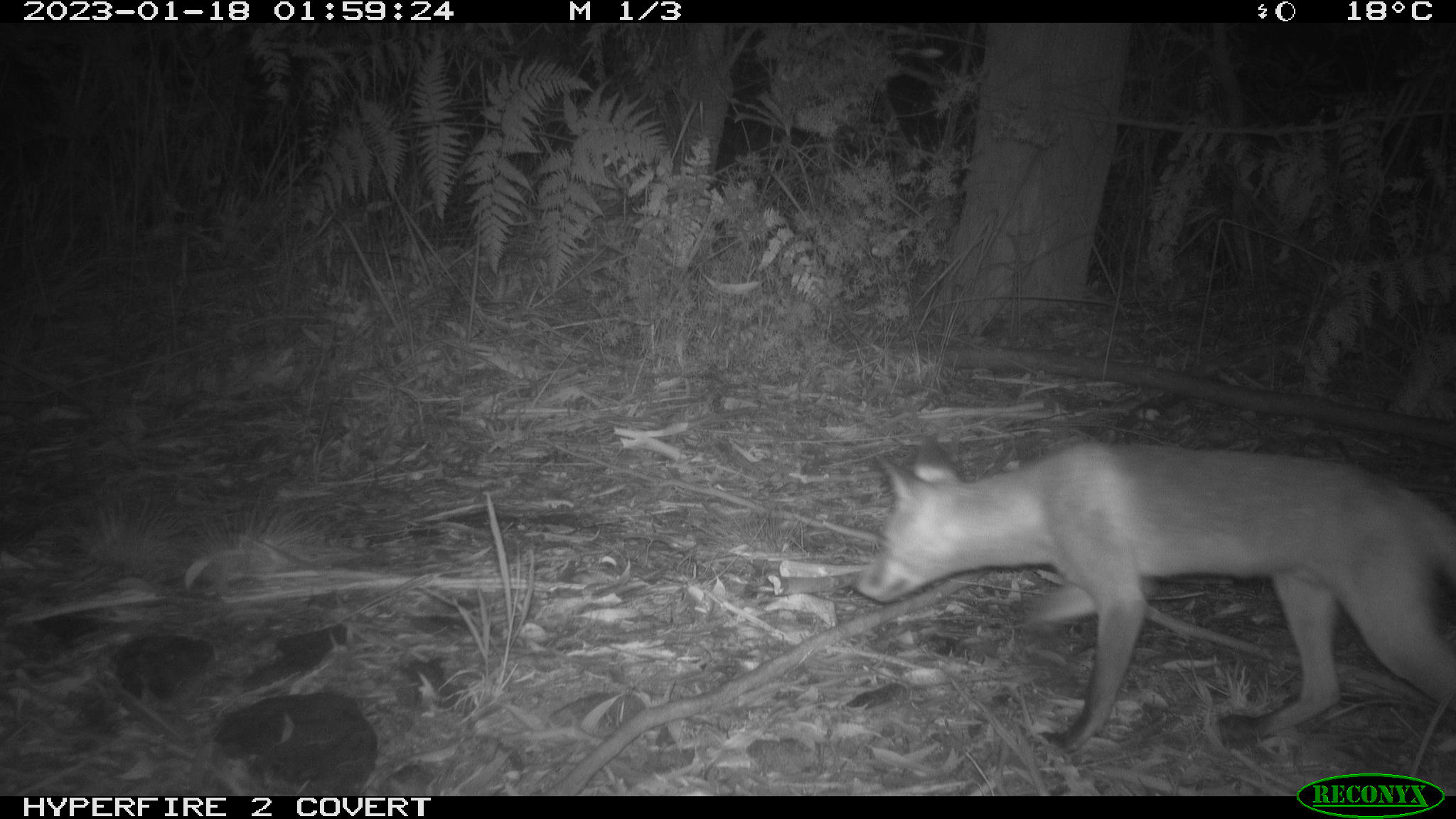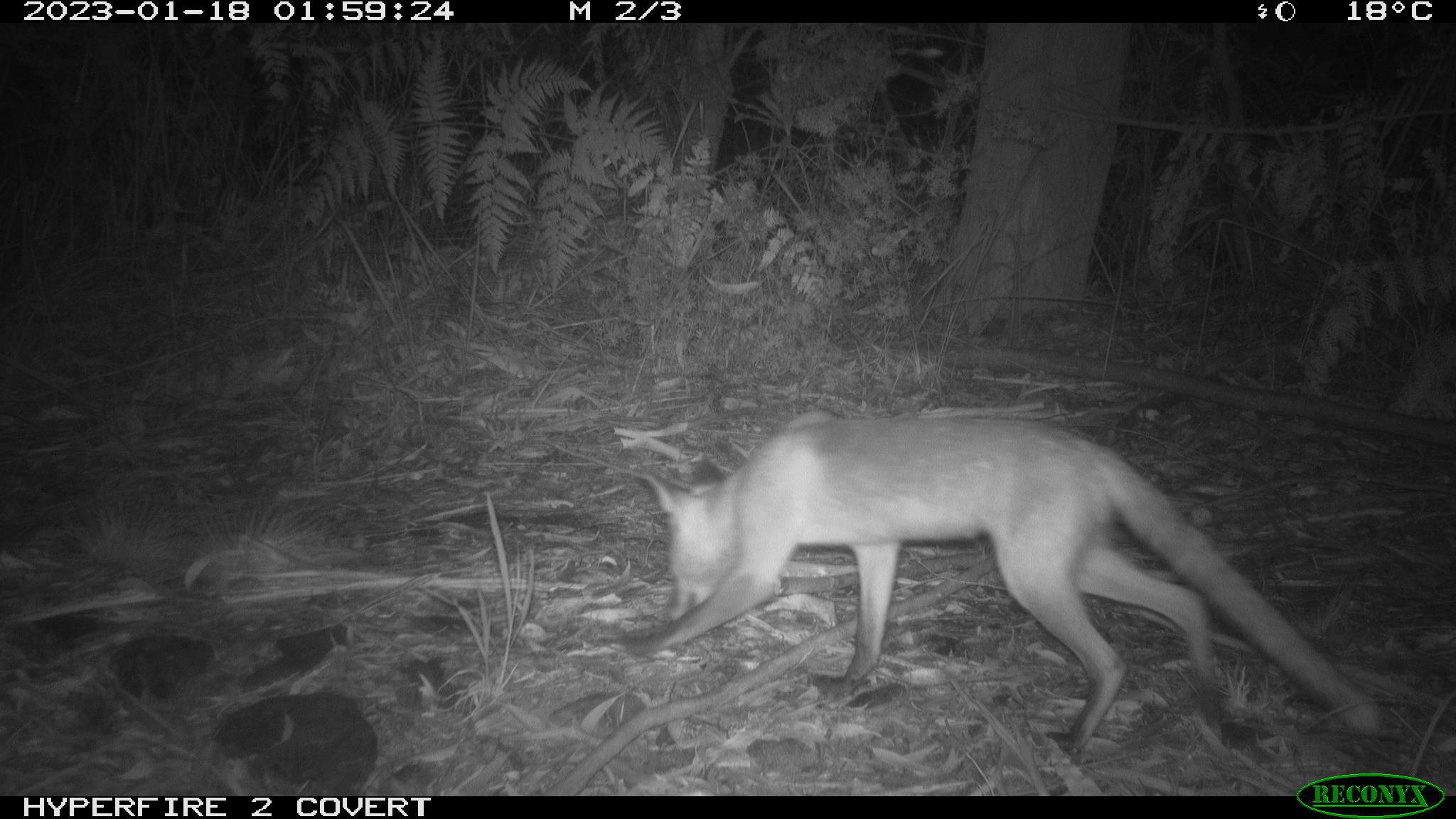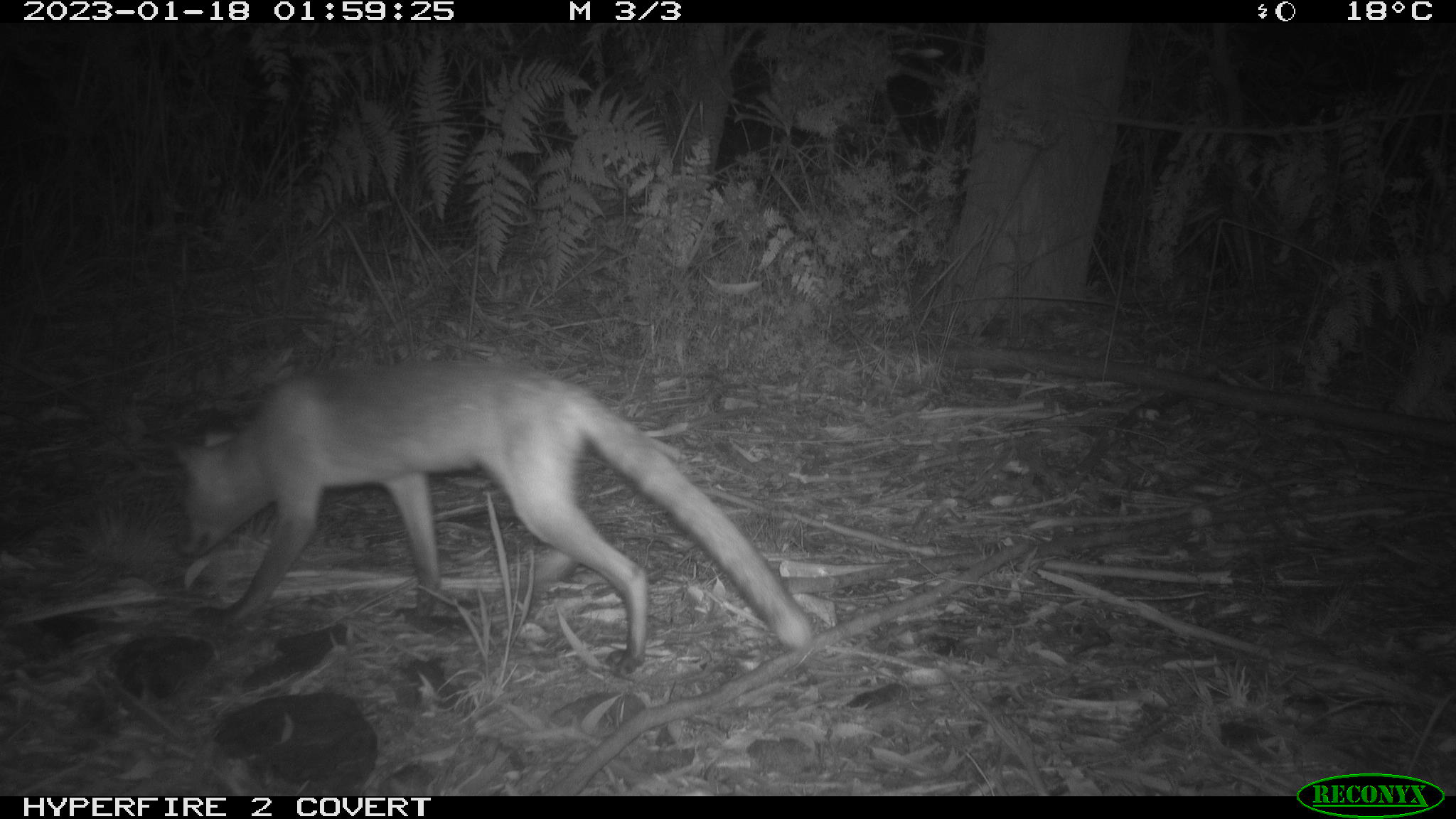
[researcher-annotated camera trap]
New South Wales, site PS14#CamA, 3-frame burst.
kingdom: Animalia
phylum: Chordata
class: Mammalia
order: Carnivora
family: Canidae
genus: Vulpes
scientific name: Vulpes vulpes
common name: red fox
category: fox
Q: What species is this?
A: Fox (red fox) (Vulpes vulpes).